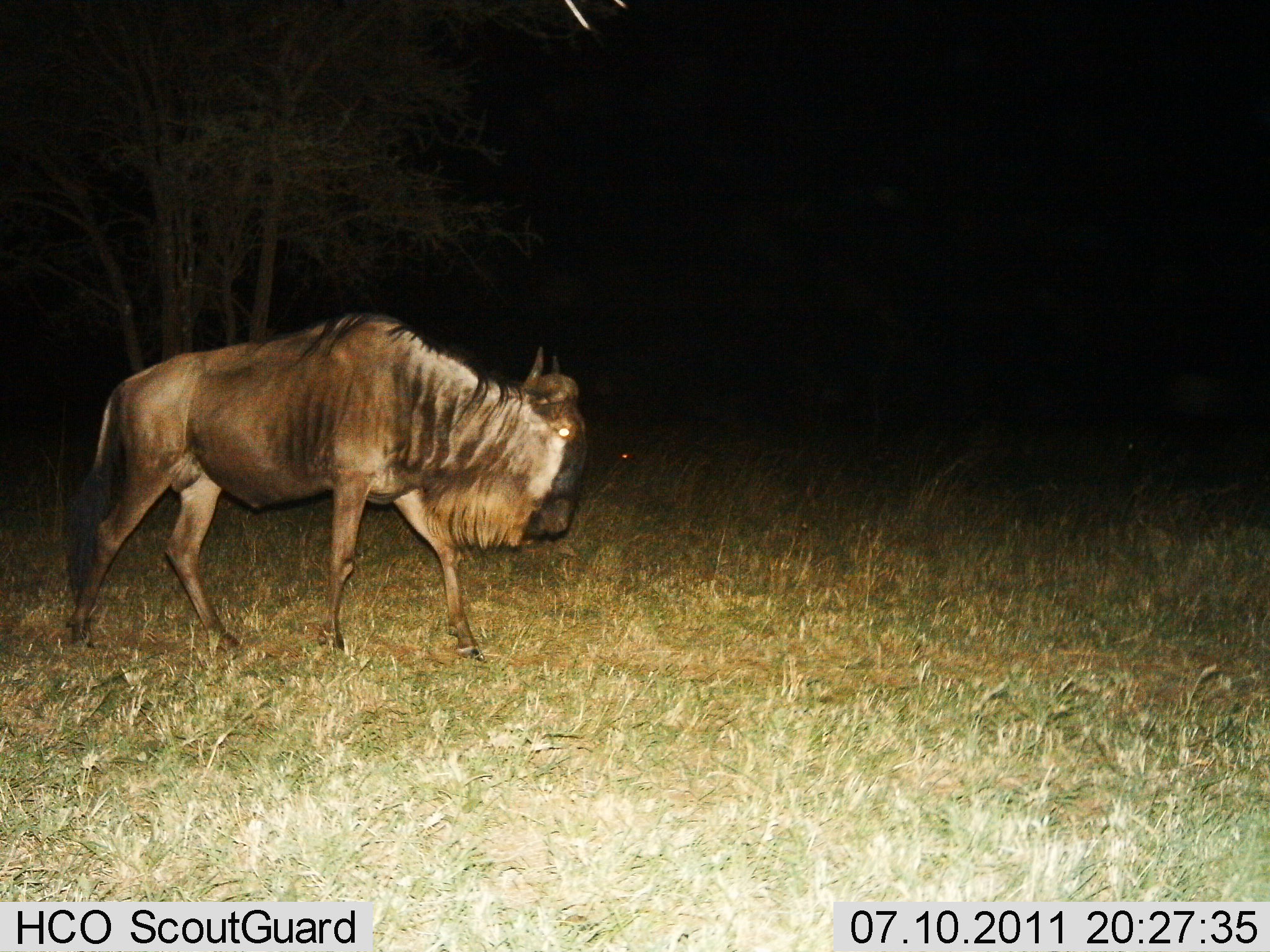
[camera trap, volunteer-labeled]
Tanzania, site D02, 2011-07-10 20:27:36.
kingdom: Animalia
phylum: Chordata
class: Mammalia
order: Artiodactyla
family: Bovidae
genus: Connochaetes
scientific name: Connochaetes taurinus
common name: blue wildebeest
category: wildebeest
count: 1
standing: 9%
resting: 0%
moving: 100%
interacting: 0%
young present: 0%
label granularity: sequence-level